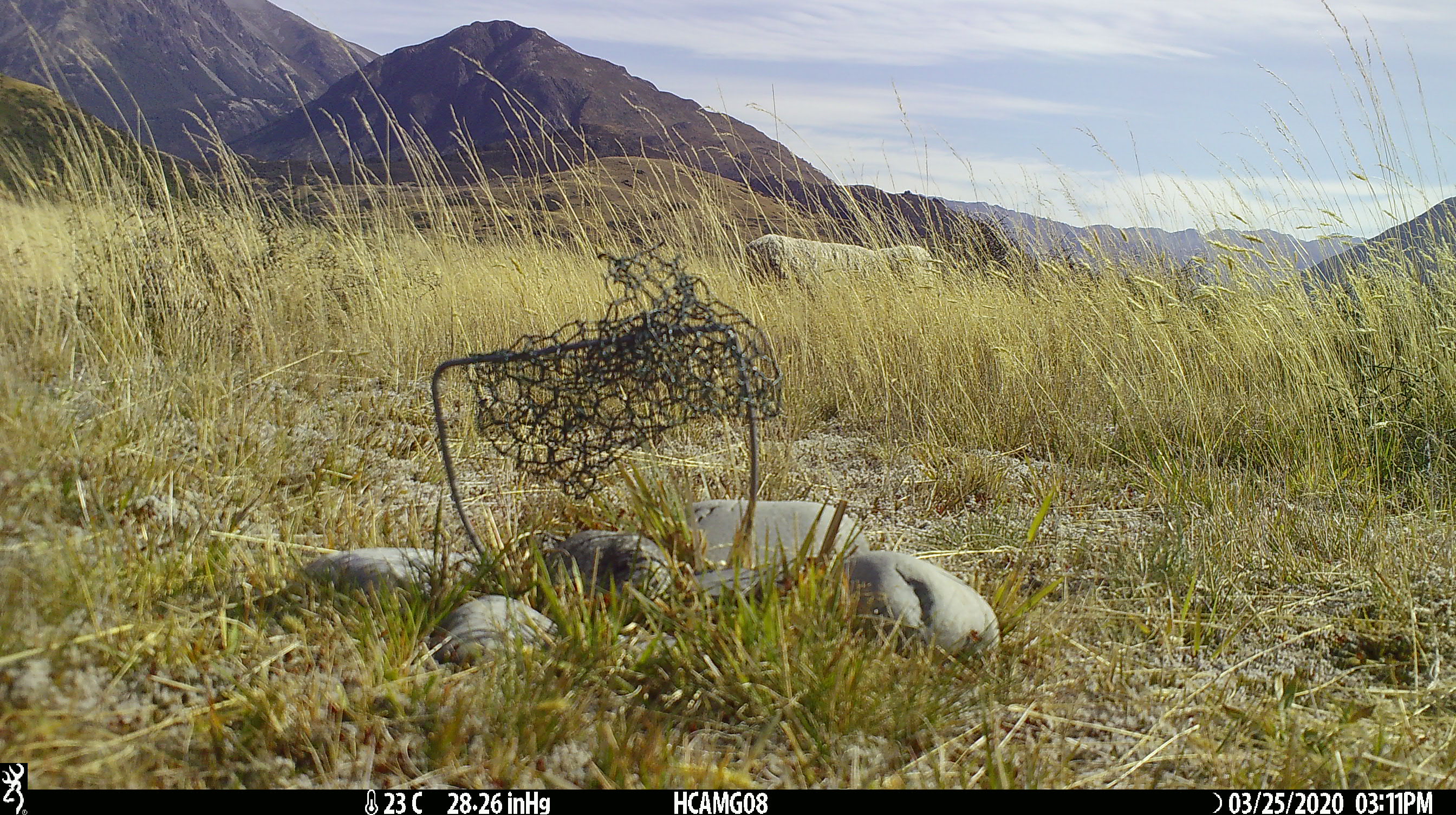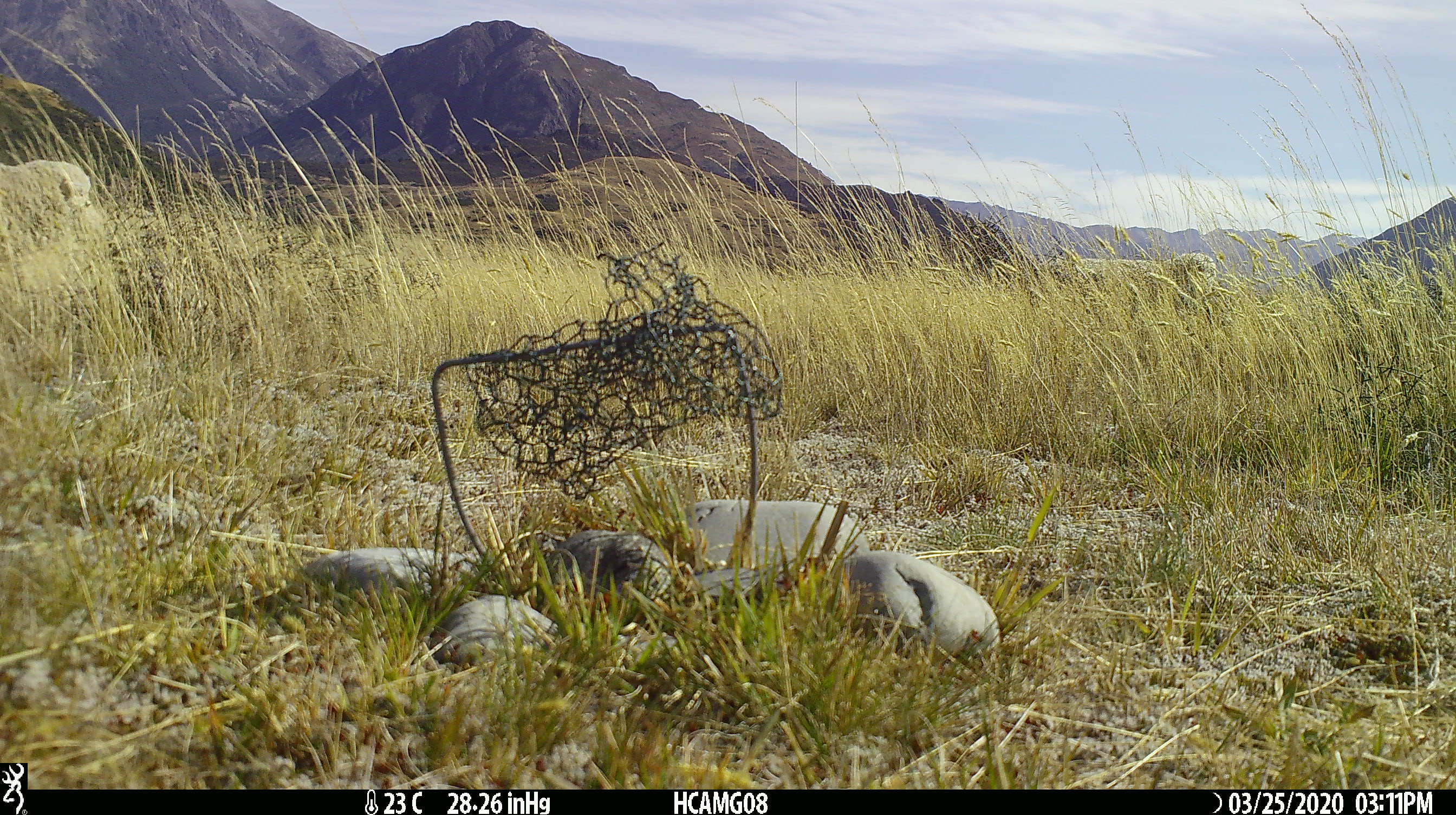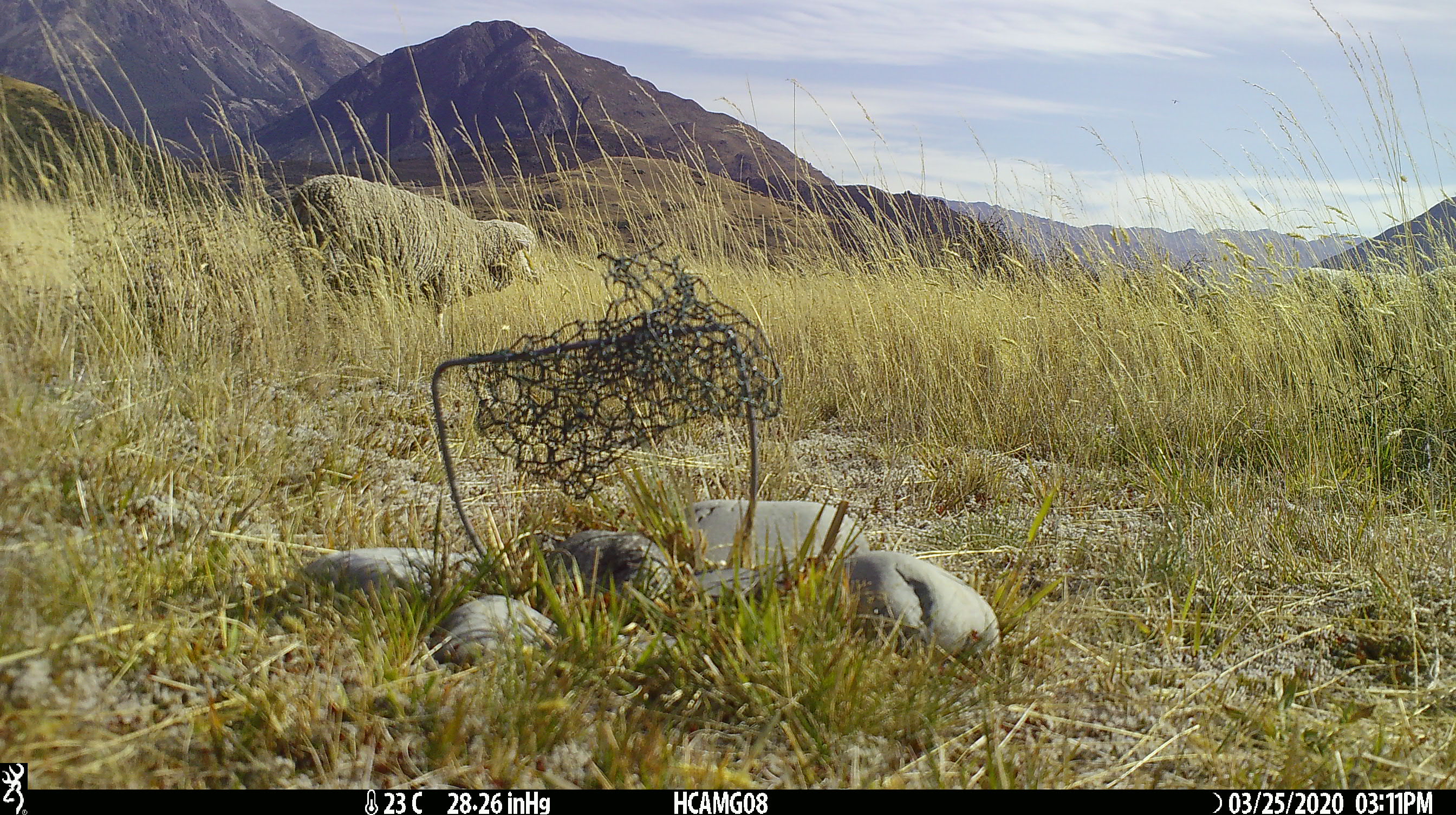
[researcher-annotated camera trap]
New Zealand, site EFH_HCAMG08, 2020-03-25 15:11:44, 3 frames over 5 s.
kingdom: Animalia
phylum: Chordata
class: Mammalia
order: Artiodactyla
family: Bovidae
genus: Ovis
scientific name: Ovis aries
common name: domestic sheep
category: sheep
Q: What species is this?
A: Sheep (domestic sheep) (Ovis aries).